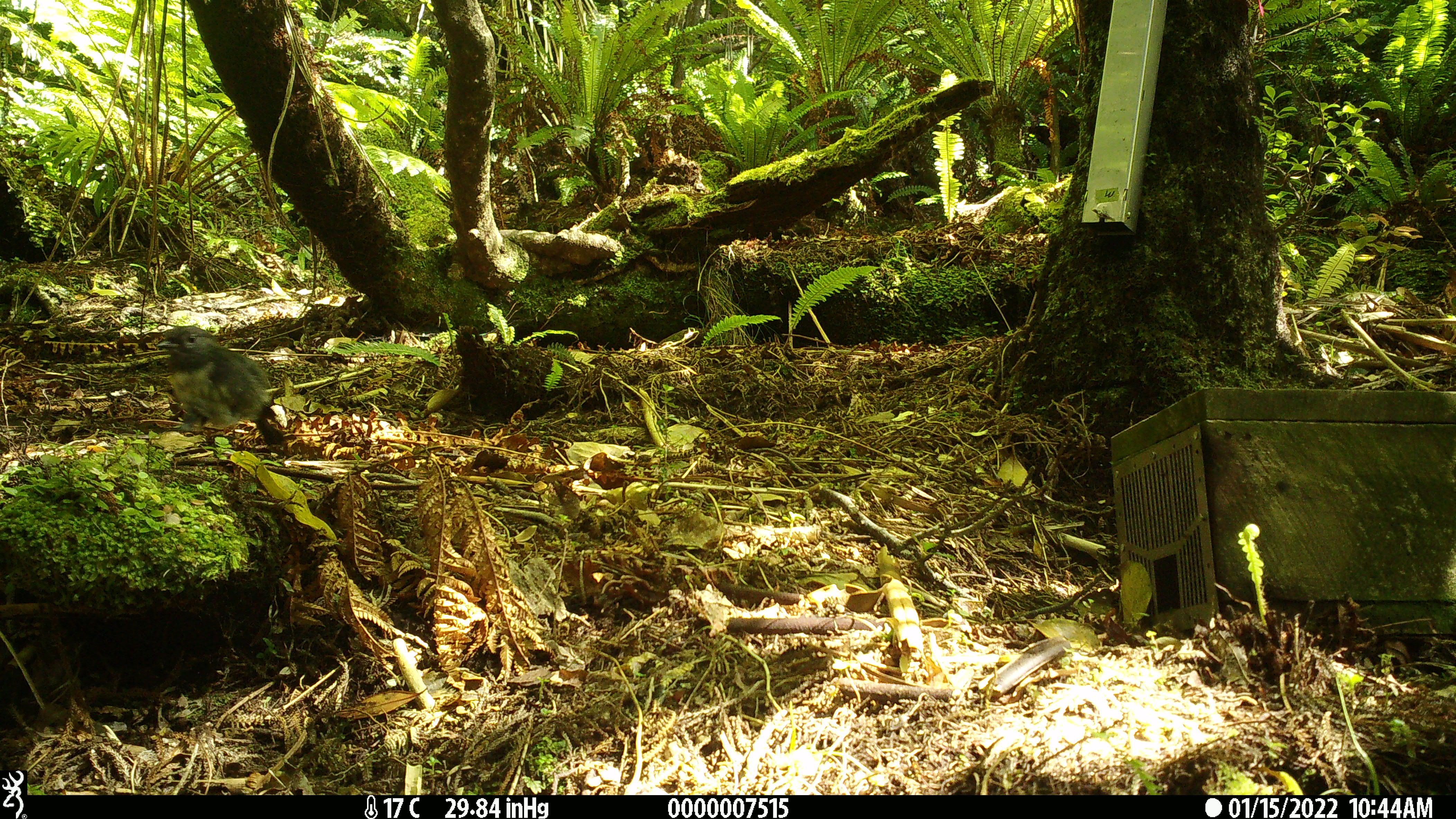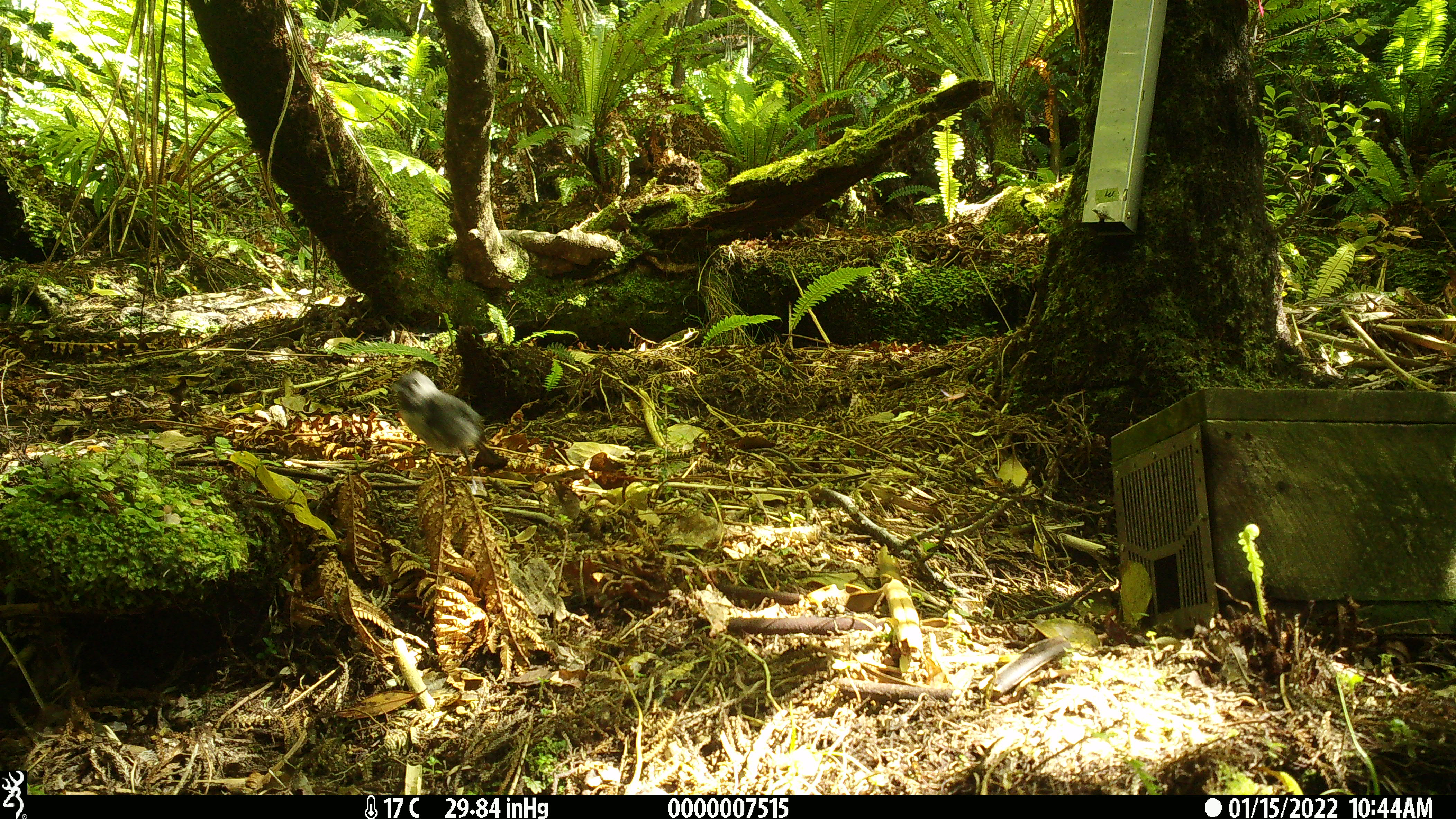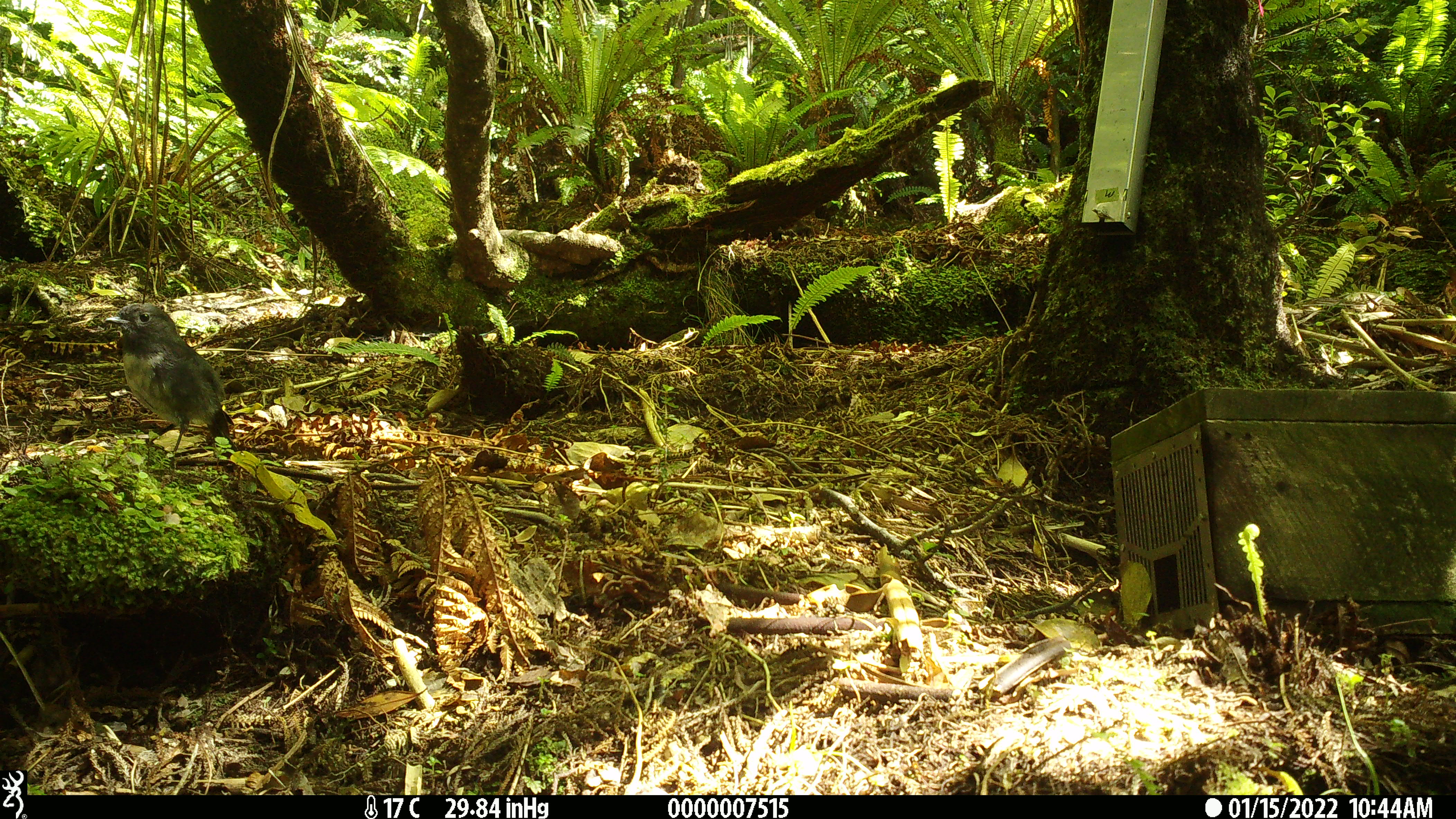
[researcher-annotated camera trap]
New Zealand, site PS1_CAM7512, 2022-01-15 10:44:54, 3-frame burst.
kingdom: Animalia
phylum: Chordata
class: Aves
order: Passeriformes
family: Petroicidae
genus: Petroica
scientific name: Petroica australis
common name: new zealand robin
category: robin